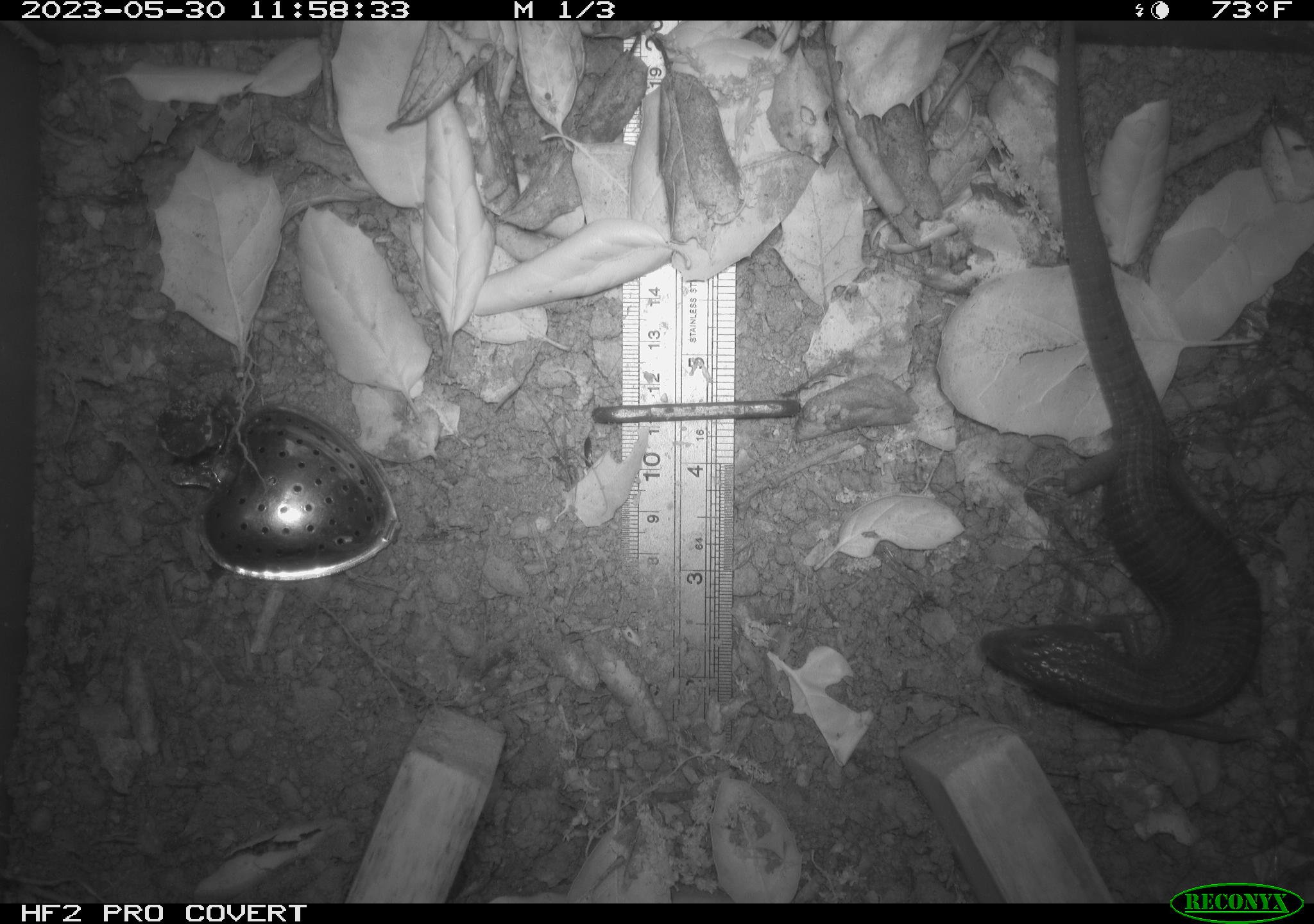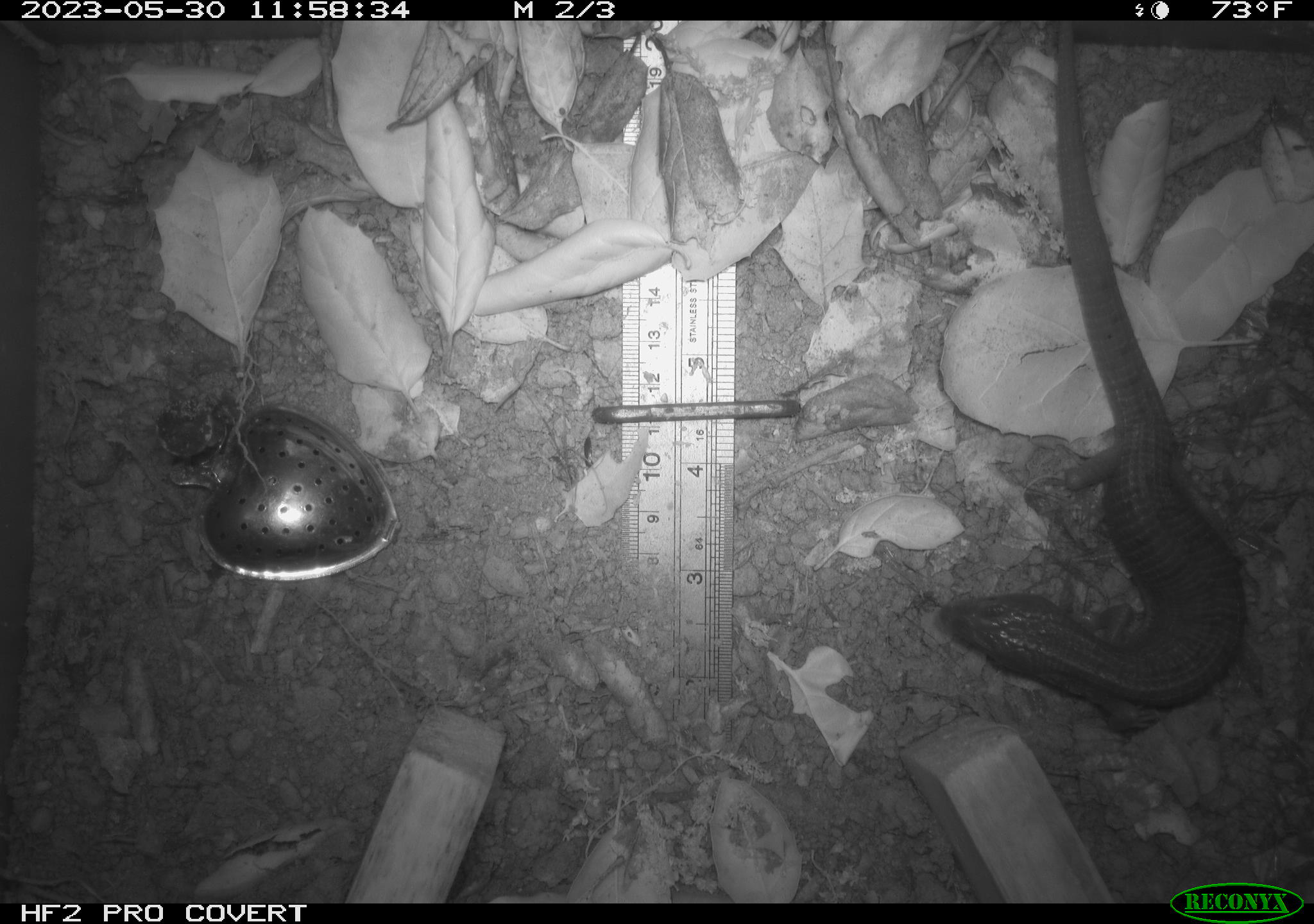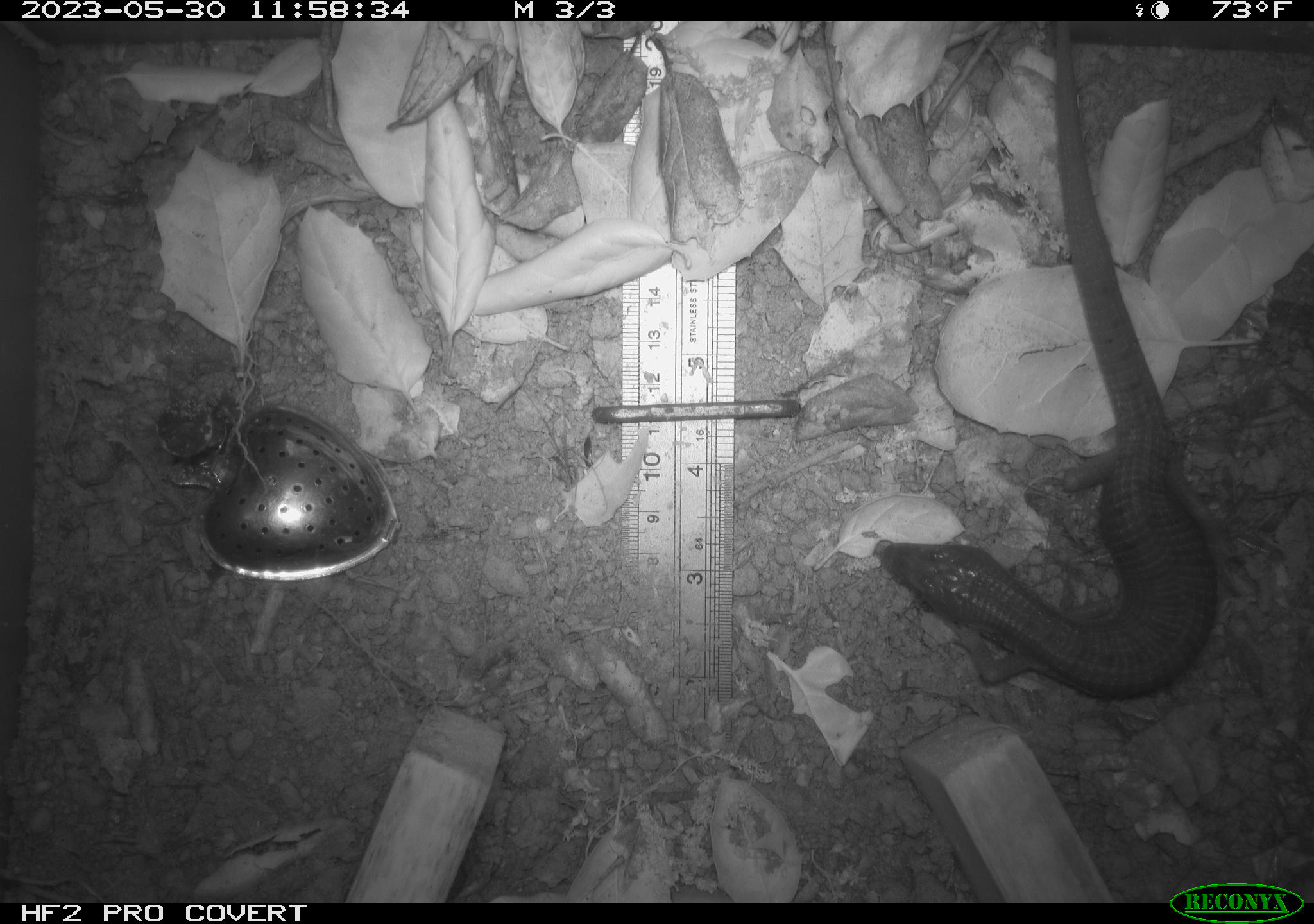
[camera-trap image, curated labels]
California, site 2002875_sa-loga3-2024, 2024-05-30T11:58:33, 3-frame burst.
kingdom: Animalia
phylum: Chordata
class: Reptilia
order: Squamata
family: Anguidae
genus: Elgaria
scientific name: Elgaria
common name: alligator lizards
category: elgaria species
Elgaria species (alligator lizards) (Elgaria).